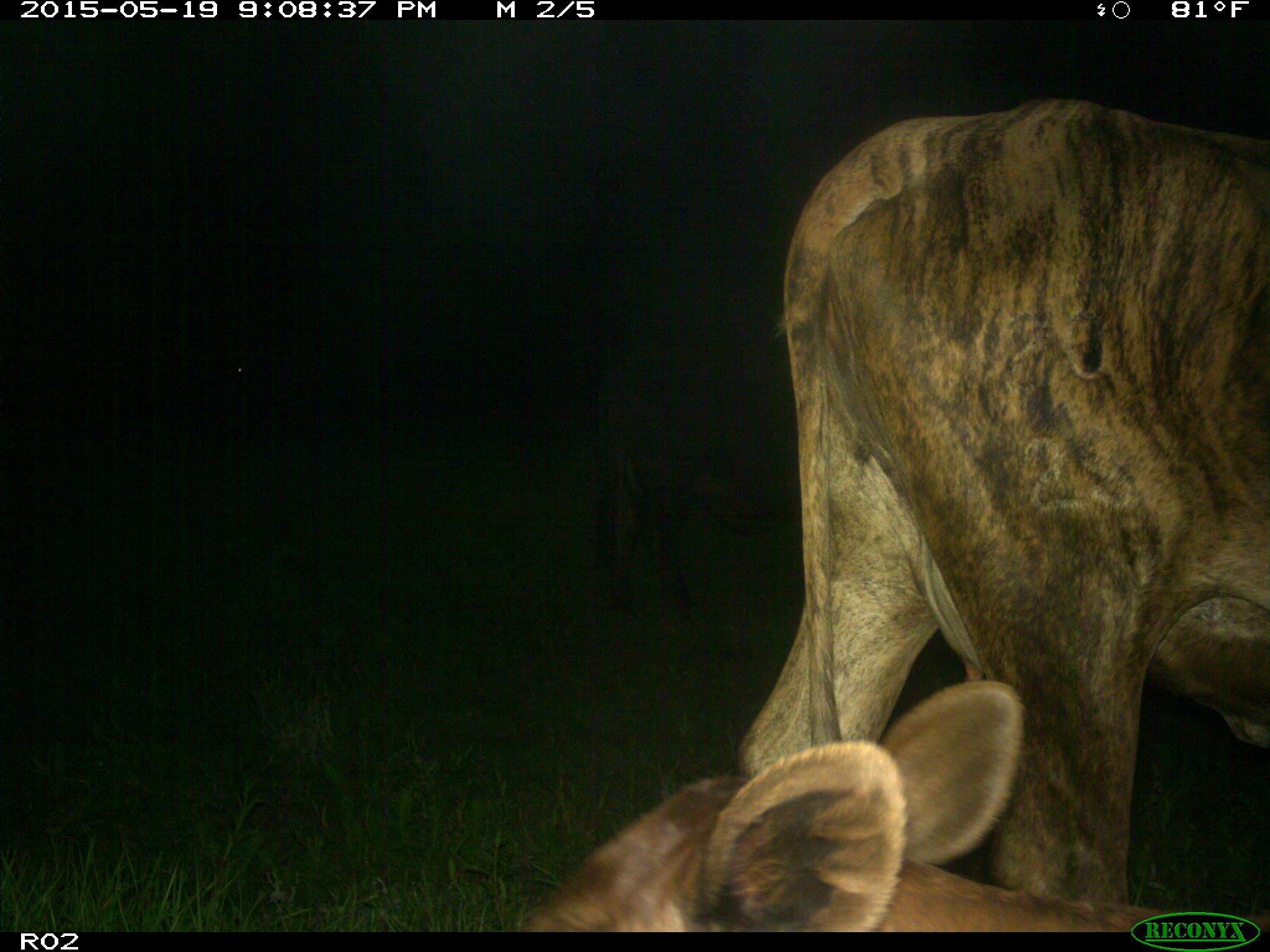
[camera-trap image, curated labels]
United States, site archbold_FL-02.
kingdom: Animalia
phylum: Chordata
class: Mammalia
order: Artiodactyla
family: Bovidae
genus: Bos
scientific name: Bos taurus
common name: domestic cow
Bos taurus (domestic cow).